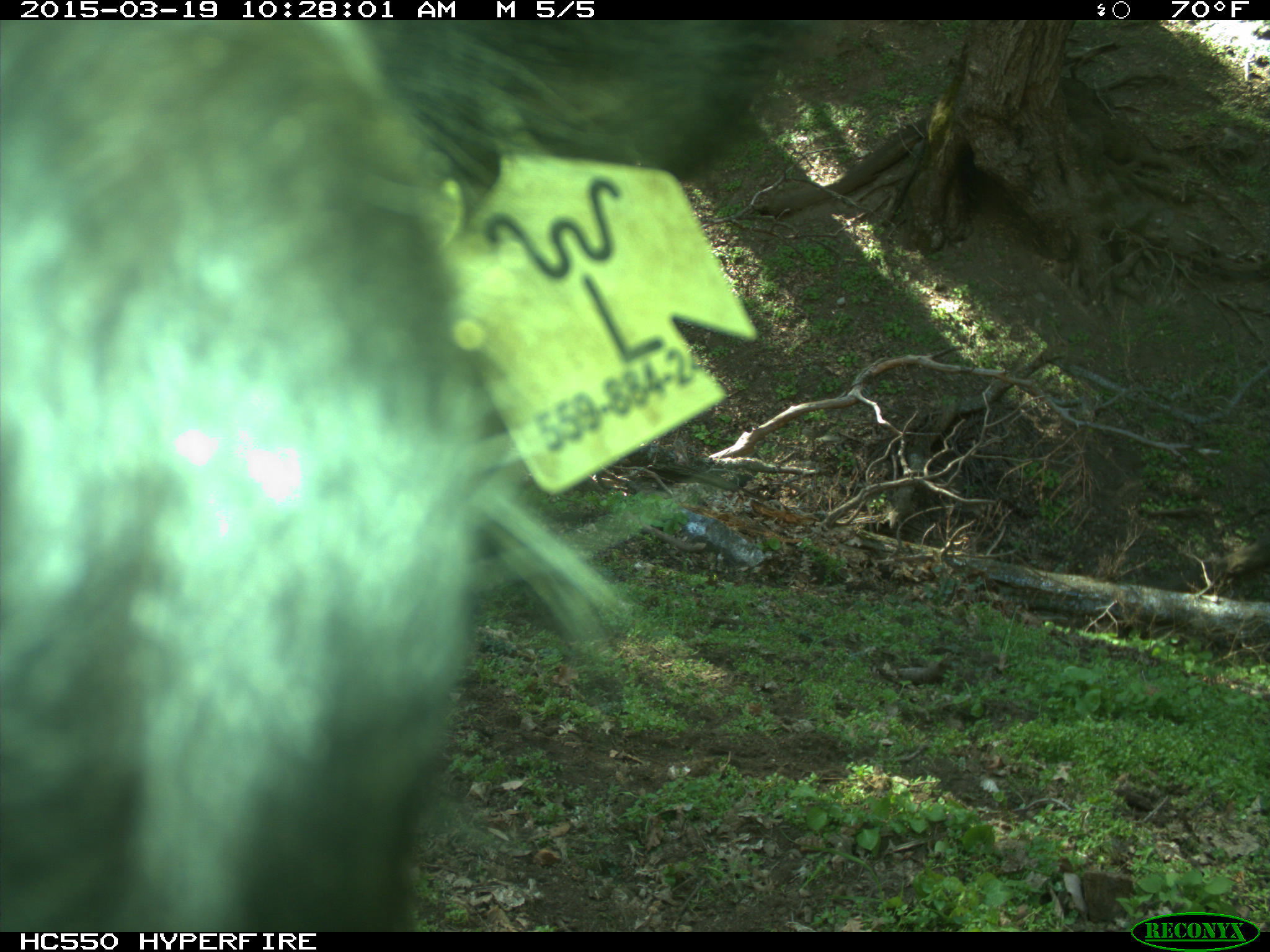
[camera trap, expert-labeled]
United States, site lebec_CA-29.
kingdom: Animalia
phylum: Chordata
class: Mammalia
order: Artiodactyla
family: Bovidae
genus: Bos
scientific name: Bos taurus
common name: domestic cow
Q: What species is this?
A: Bos taurus (domestic cow).